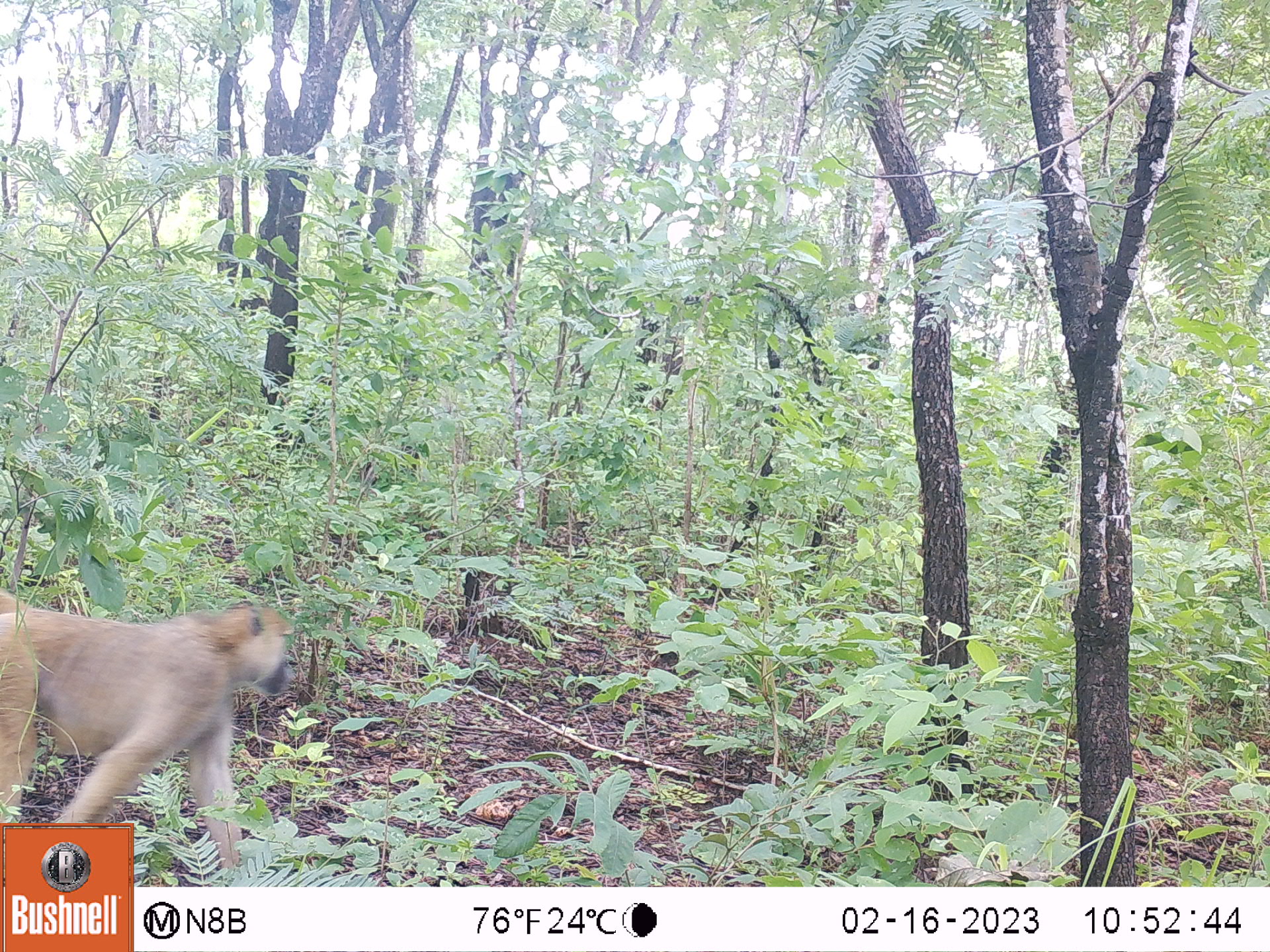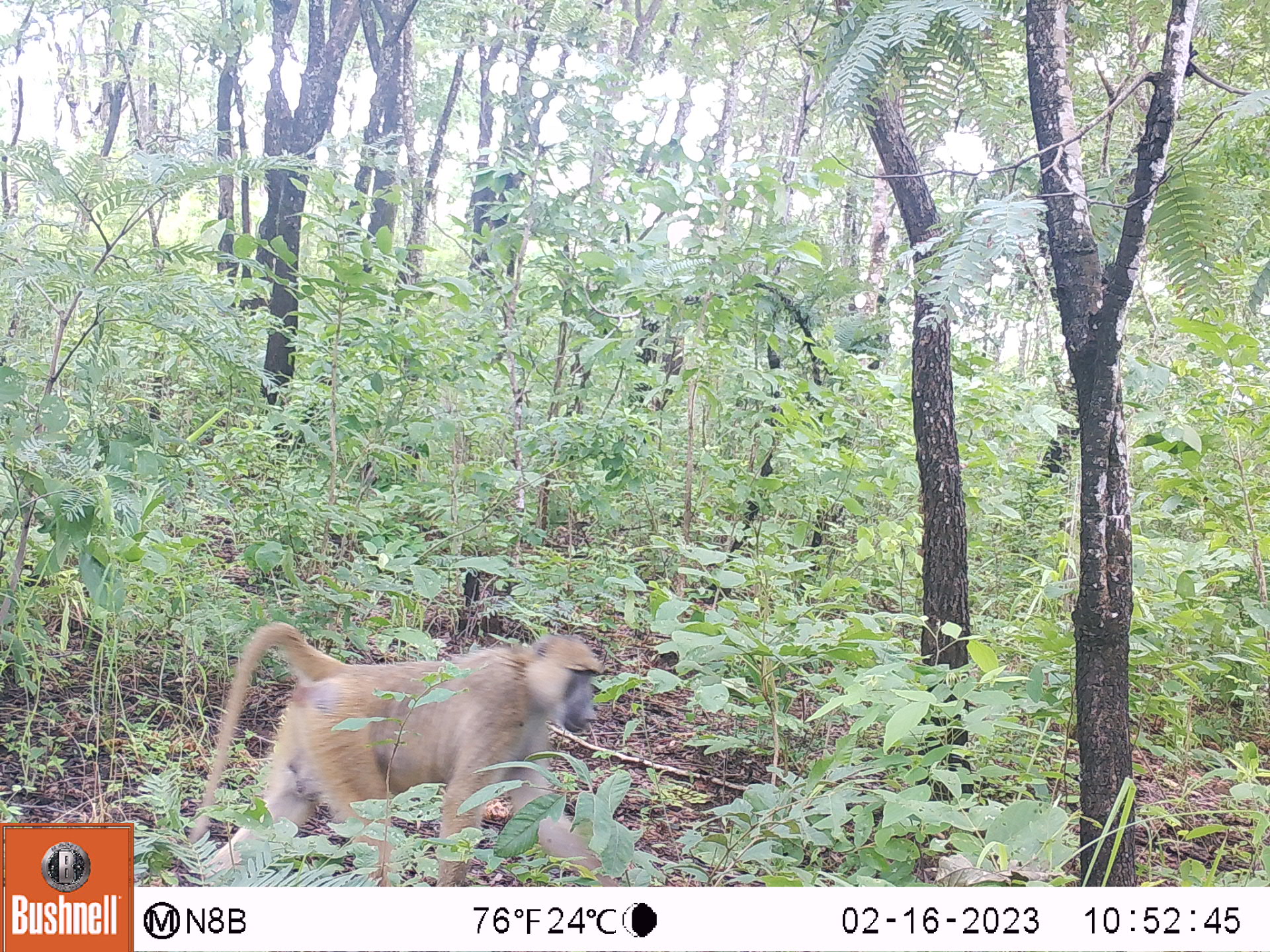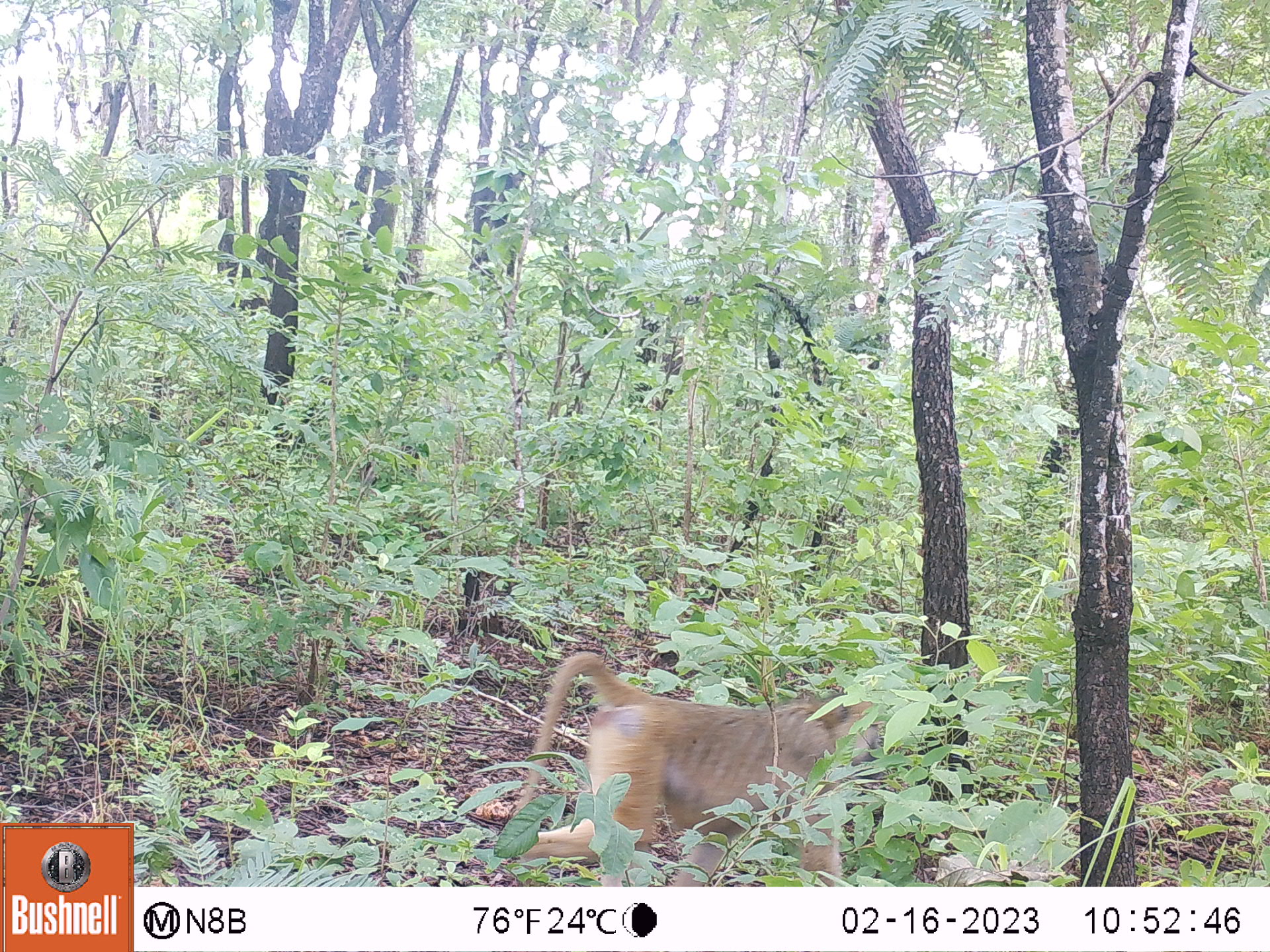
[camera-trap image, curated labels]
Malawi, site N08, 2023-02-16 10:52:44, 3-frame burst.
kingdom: Animalia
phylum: Chordata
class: Mammalia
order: Primates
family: Cercopithecidae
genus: Papio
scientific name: Papio cynocephalus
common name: yellow baboon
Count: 1.